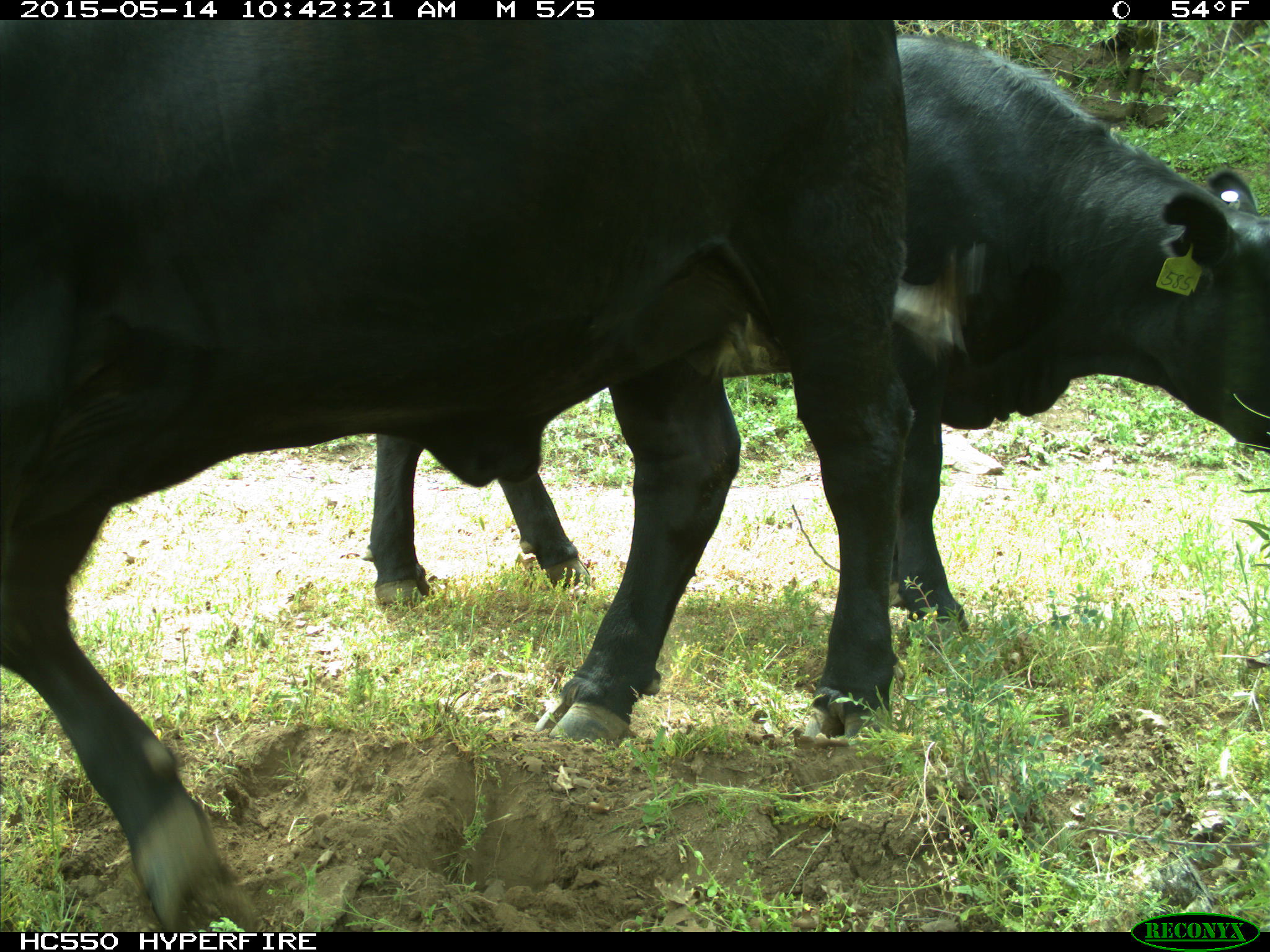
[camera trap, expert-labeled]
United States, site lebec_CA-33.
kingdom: Animalia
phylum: Chordata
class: Mammalia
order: Artiodactyla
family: Bovidae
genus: Bos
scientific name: Bos taurus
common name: domestic cow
Bos taurus (domestic cow).